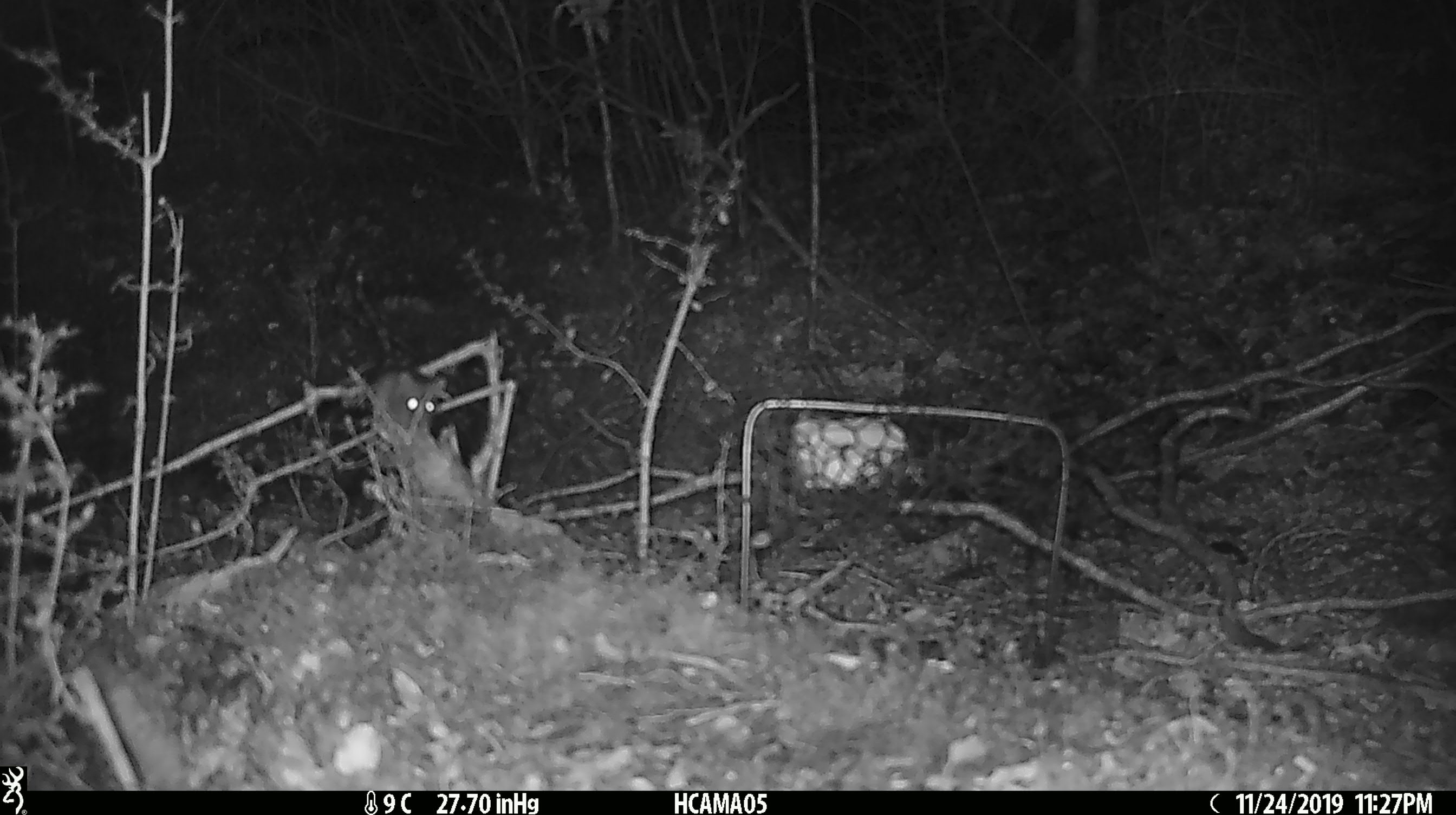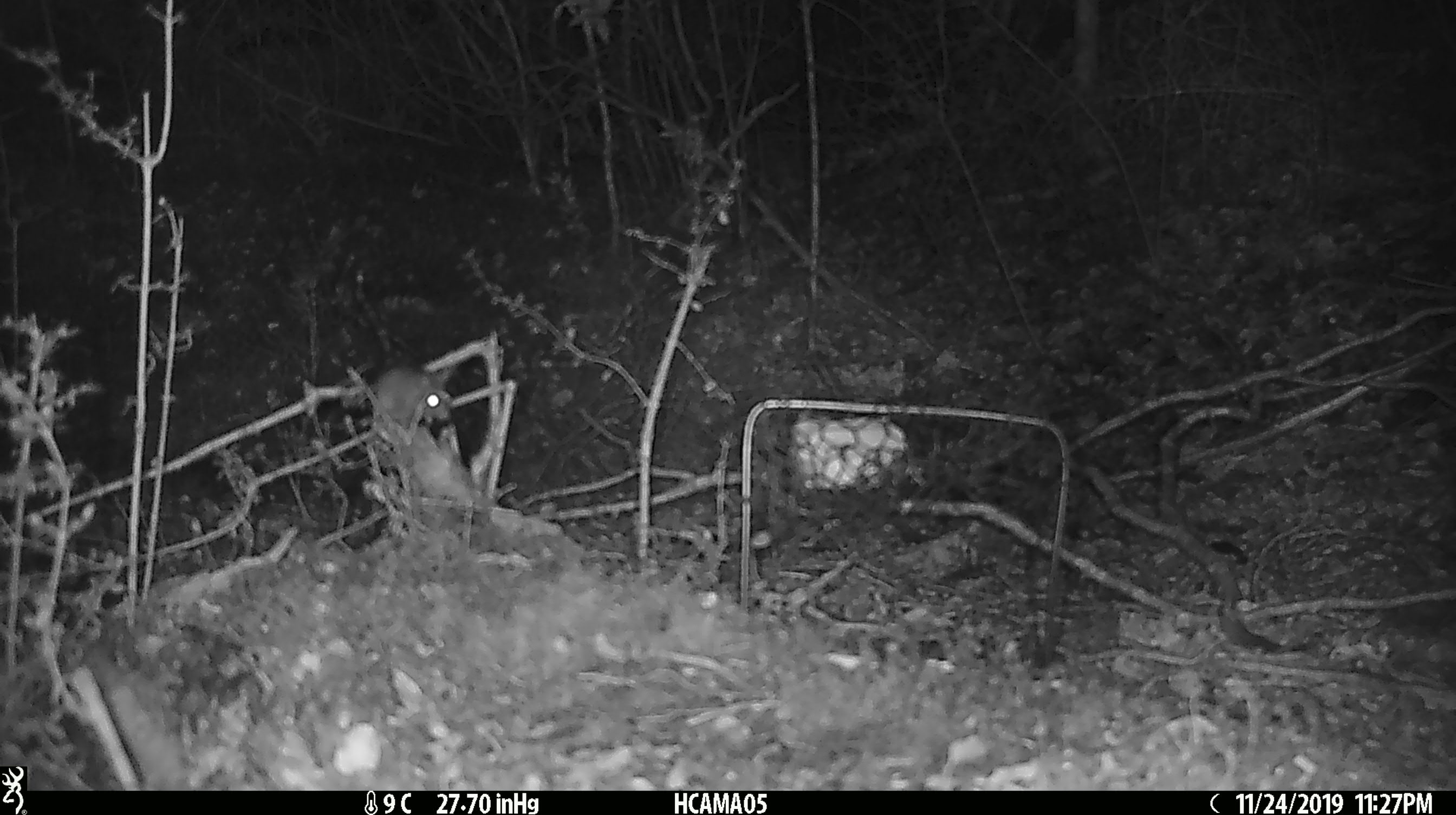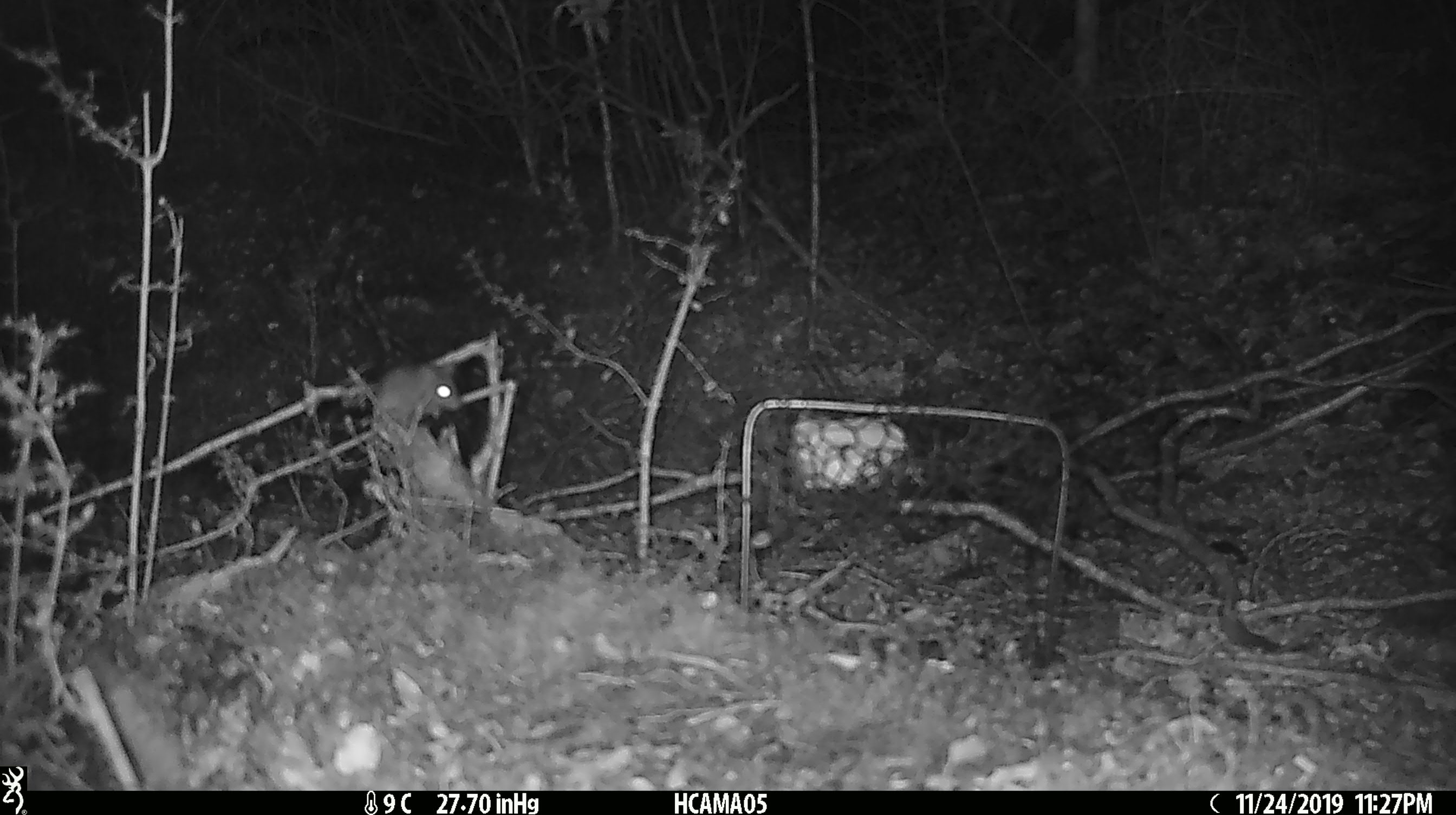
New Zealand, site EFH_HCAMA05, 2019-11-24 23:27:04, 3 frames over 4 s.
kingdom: Animalia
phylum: Chordata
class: Mammalia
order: Rodentia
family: Muridae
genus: Mus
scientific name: Mus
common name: mouse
Mouse (Mus).